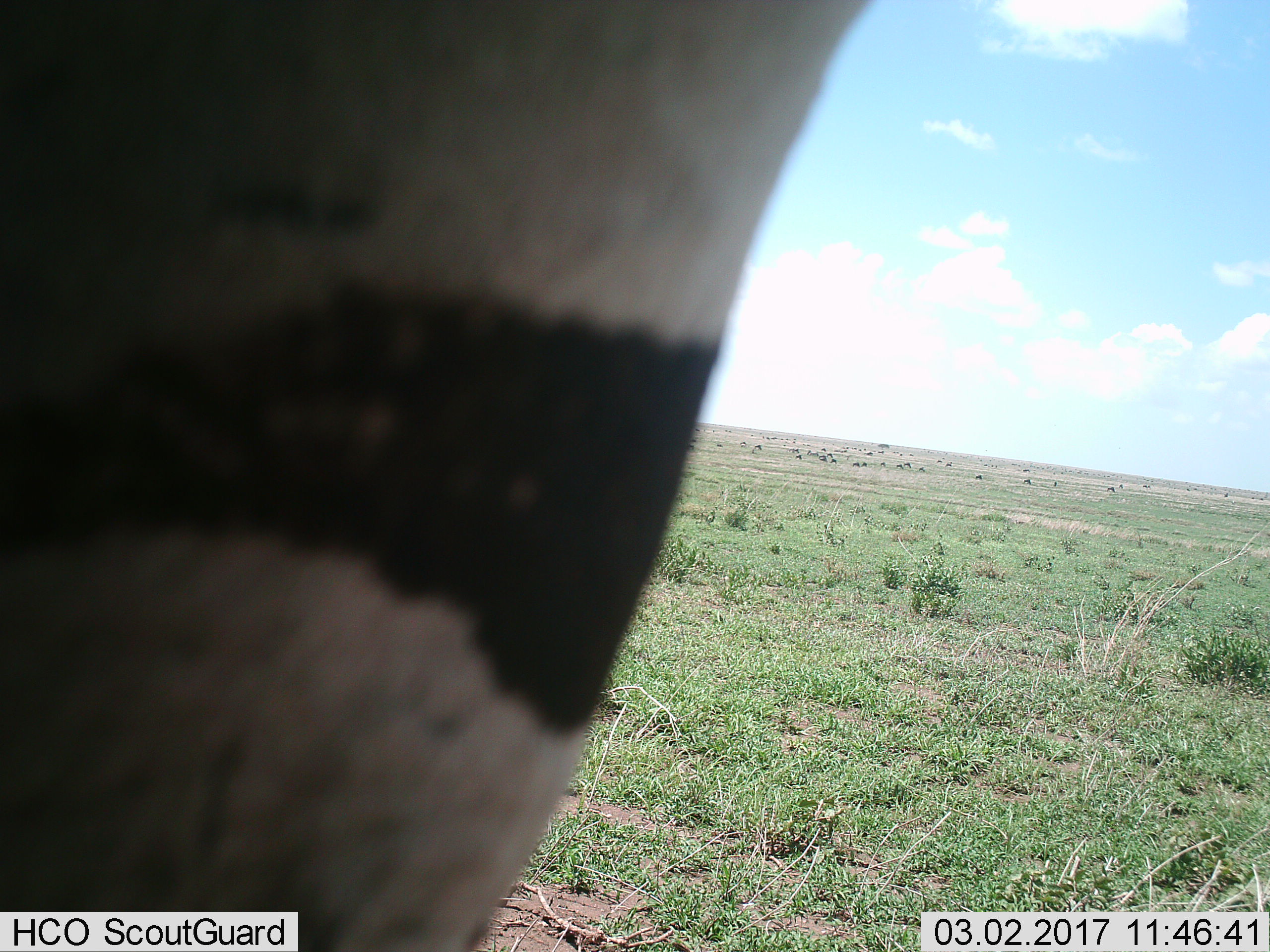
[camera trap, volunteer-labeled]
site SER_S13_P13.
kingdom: Animalia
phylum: Chordata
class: Mammalia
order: Perissodactyla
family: Equidae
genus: Equus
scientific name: Equus quagga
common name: plains zebra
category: zebraplains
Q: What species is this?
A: Zebraplains (plains zebra) (Equus quagga).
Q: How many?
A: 1.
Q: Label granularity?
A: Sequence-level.